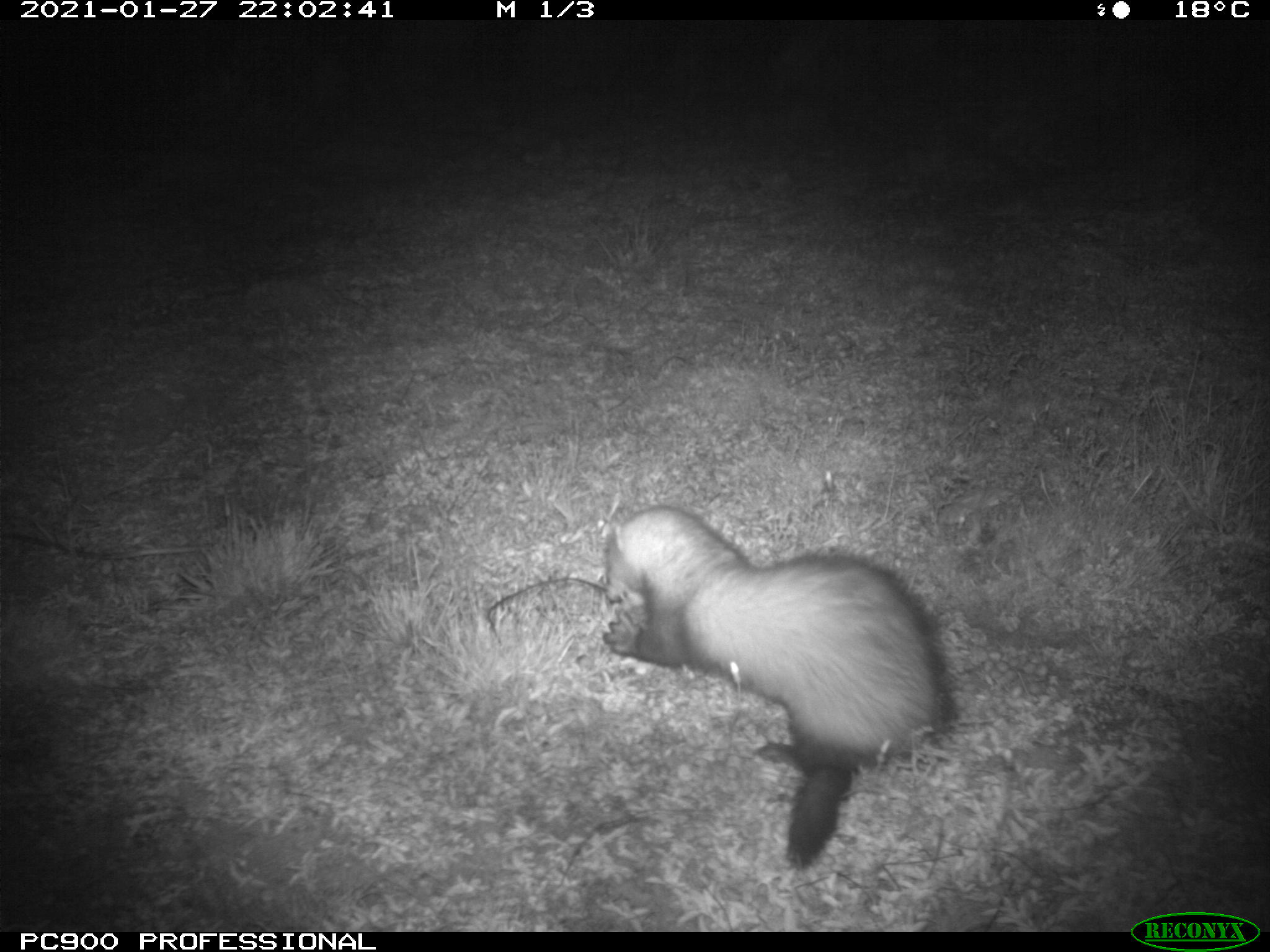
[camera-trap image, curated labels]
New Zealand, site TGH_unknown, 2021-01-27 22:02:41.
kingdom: Animalia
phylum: Chordata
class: Mammalia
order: Carnivora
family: Mustelidae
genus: Mustela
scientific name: Mustela furo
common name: ferret